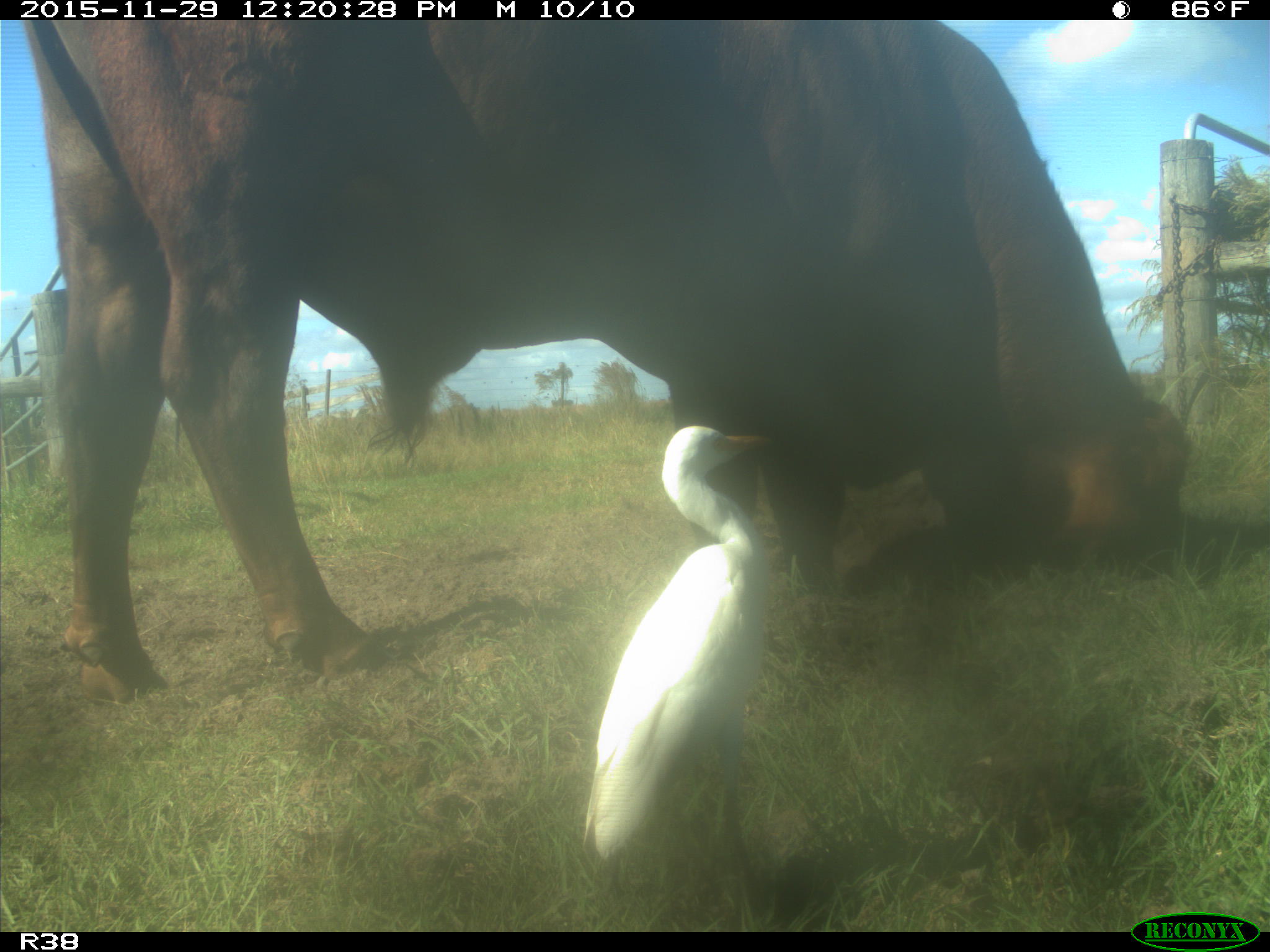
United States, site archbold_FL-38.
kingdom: Animalia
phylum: Chordata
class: Mammalia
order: Artiodactyla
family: Bovidae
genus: Bos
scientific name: Bos taurus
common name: domestic cow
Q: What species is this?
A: Bos taurus (domestic cow).